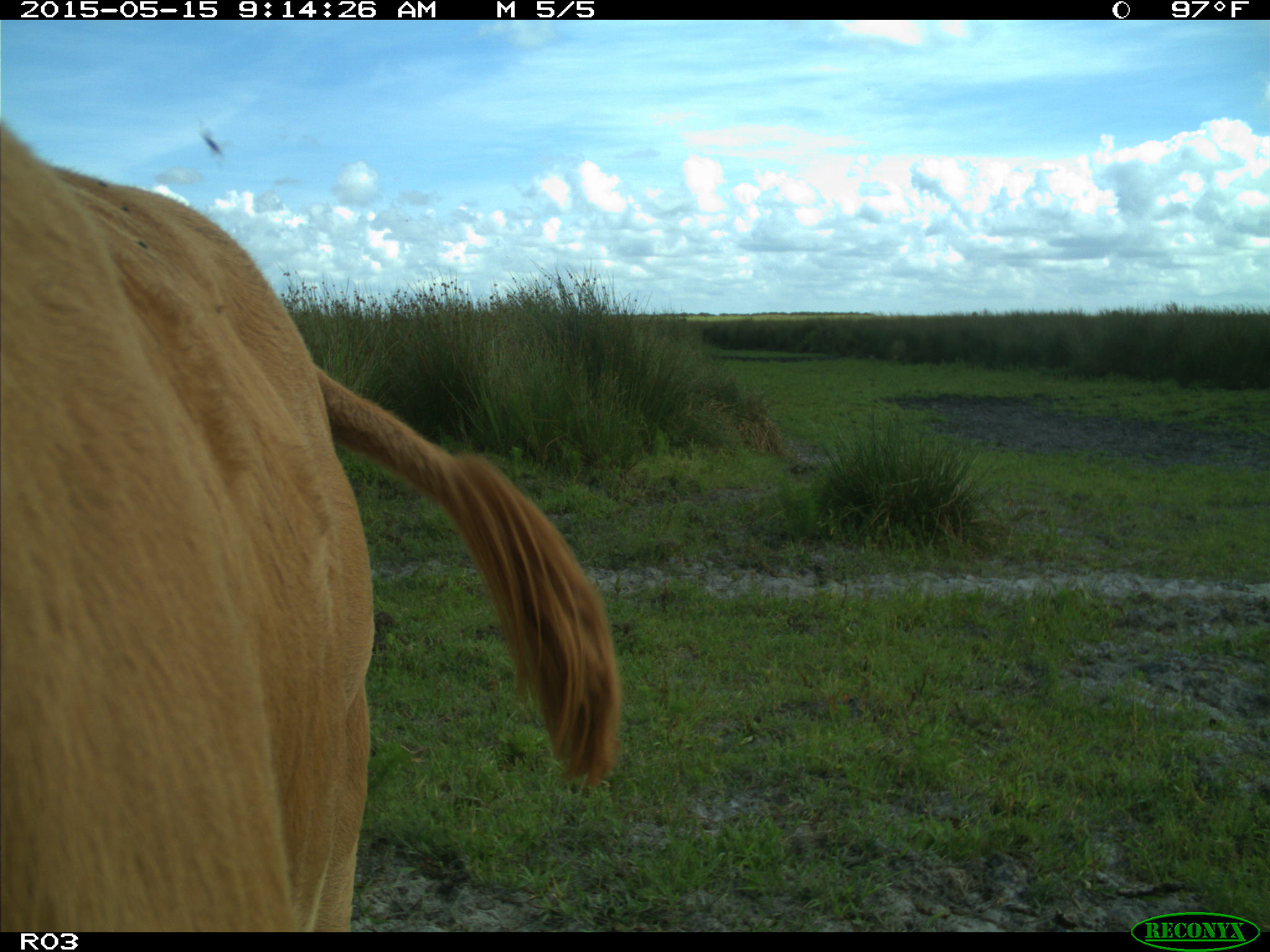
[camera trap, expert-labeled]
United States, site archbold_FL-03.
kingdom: Animalia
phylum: Chordata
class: Mammalia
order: Artiodactyla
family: Bovidae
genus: Bos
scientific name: Bos taurus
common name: domestic cow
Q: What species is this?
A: Bos taurus (domestic cow).